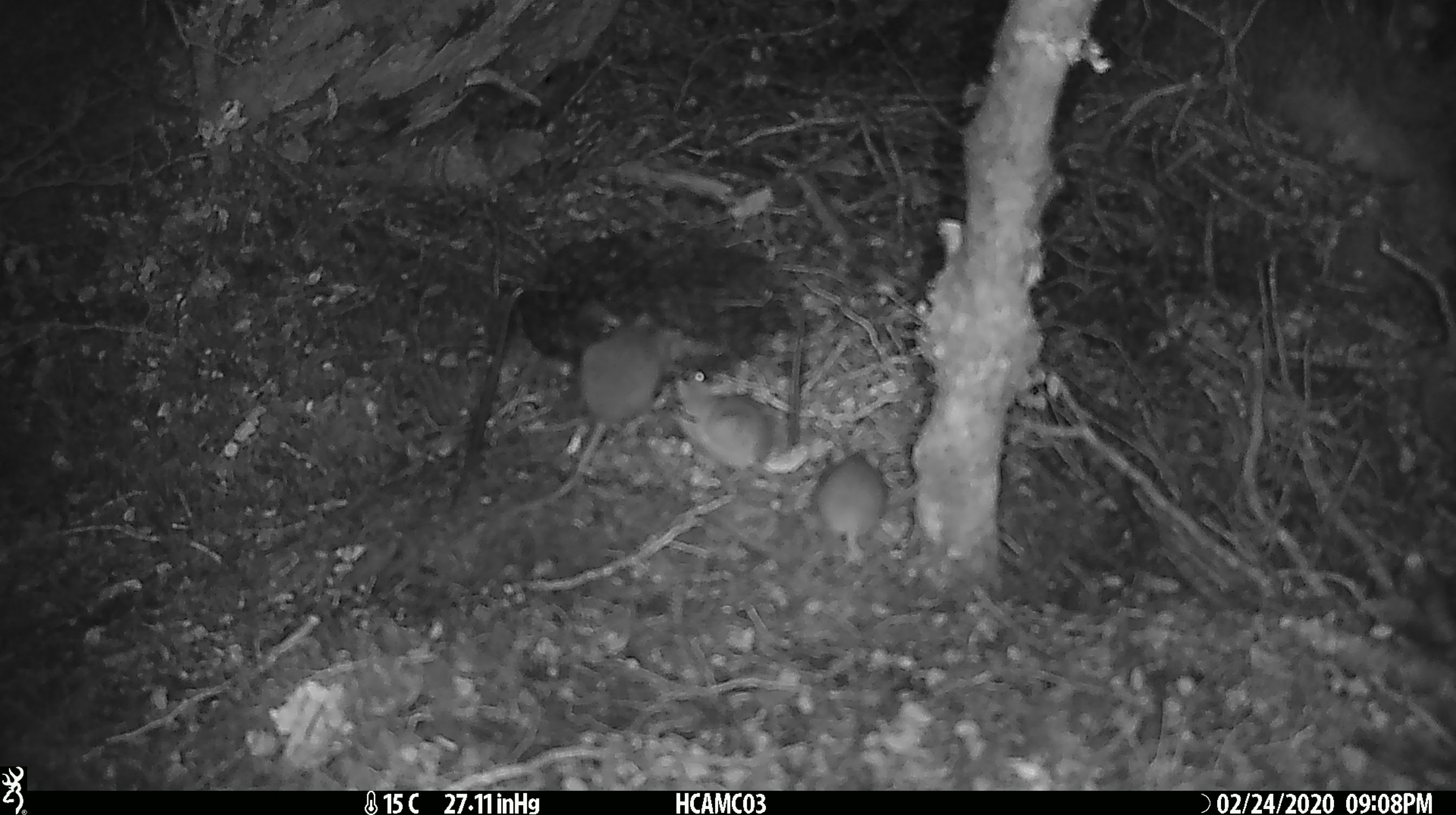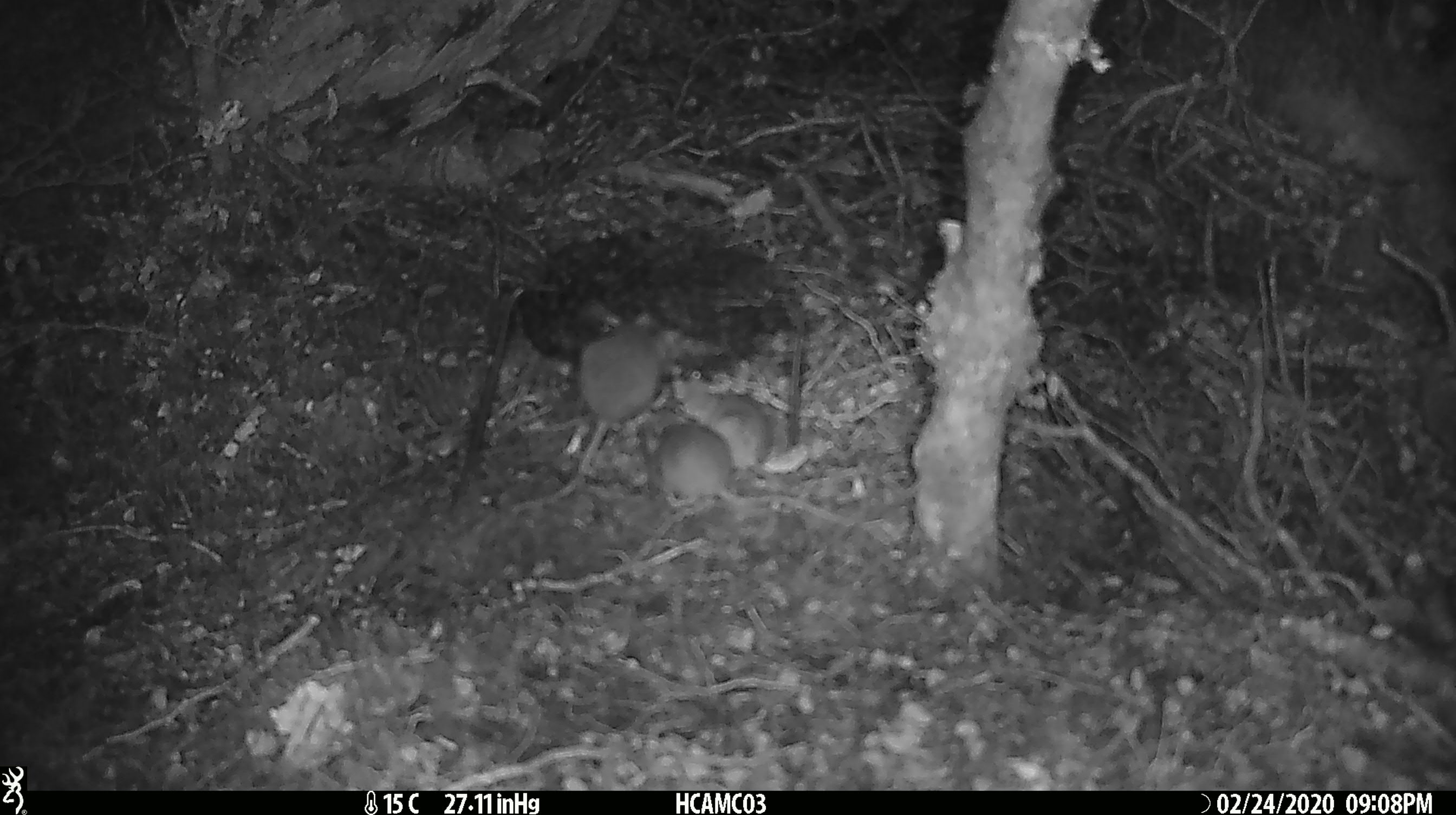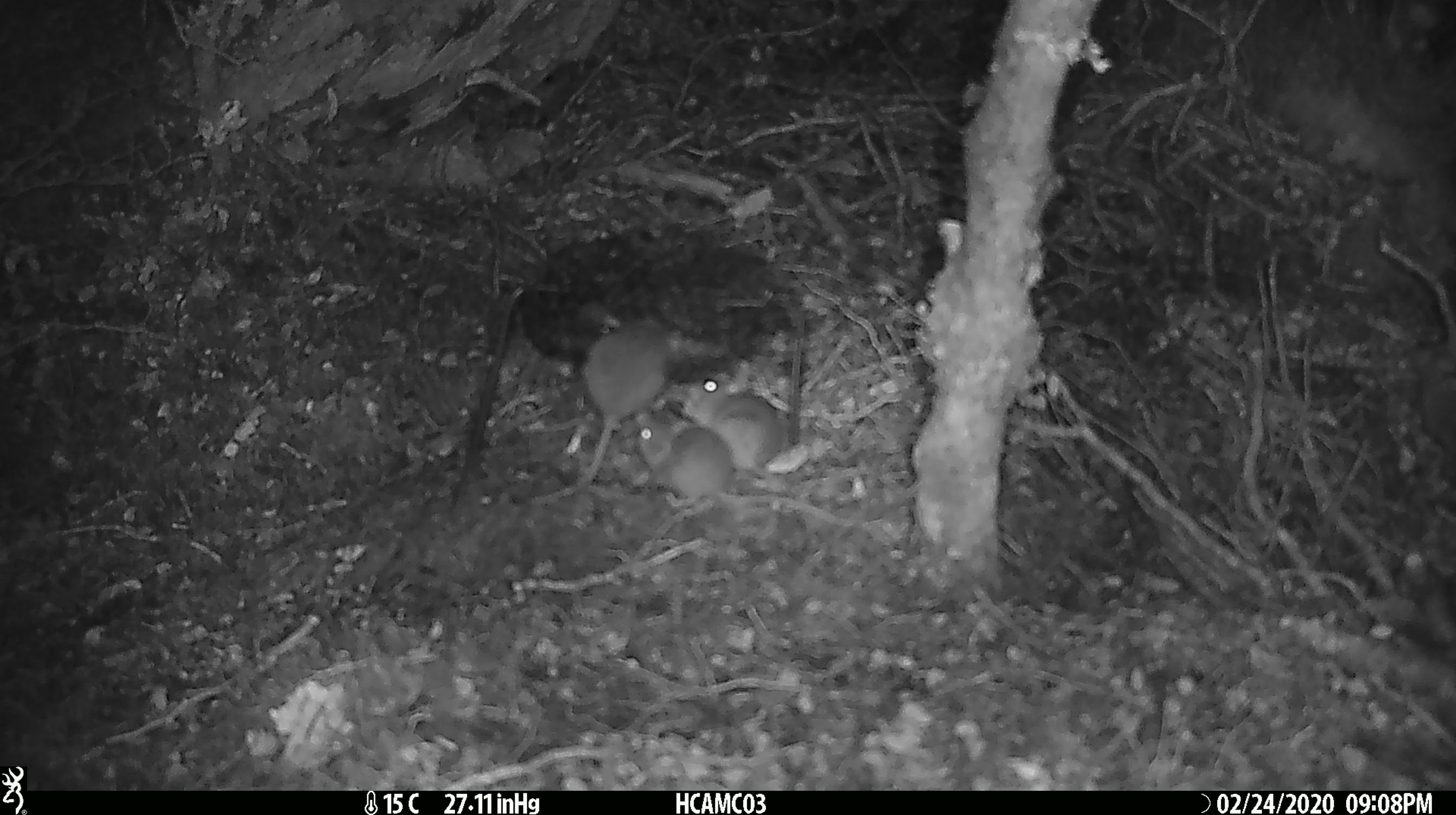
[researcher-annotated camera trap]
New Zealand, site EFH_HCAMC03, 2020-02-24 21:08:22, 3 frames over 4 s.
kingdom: Animalia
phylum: Chordata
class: Mammalia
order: Rodentia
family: Muridae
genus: Mus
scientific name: Mus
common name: mouse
Mouse (Mus).